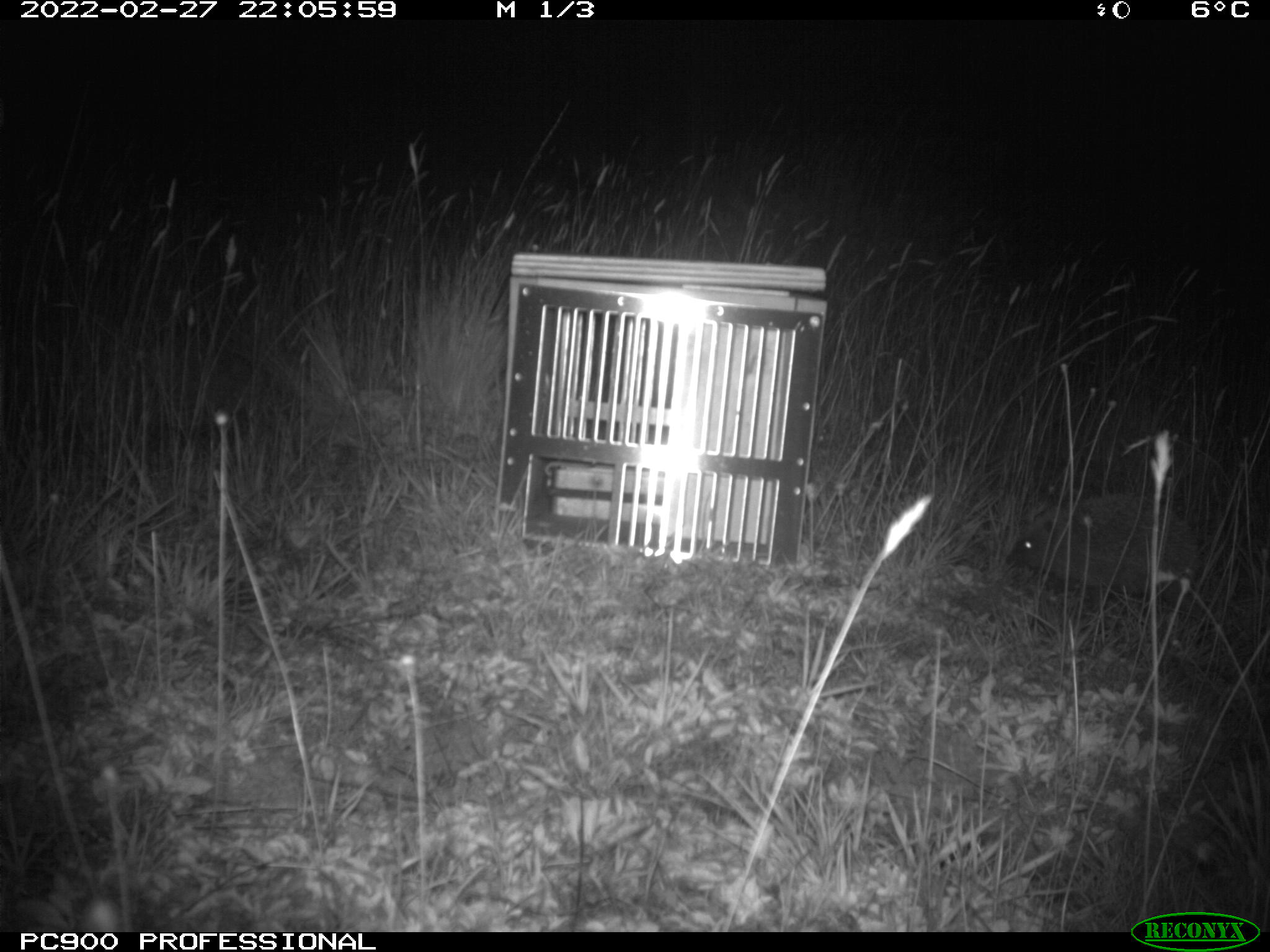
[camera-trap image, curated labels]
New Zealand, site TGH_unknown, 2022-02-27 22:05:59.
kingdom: Animalia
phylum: Chordata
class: Mammalia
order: Eulipotyphla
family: Erinaceidae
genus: Erinaceus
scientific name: Erinaceus europaeus europaeus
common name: european hedgehog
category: hedgehog